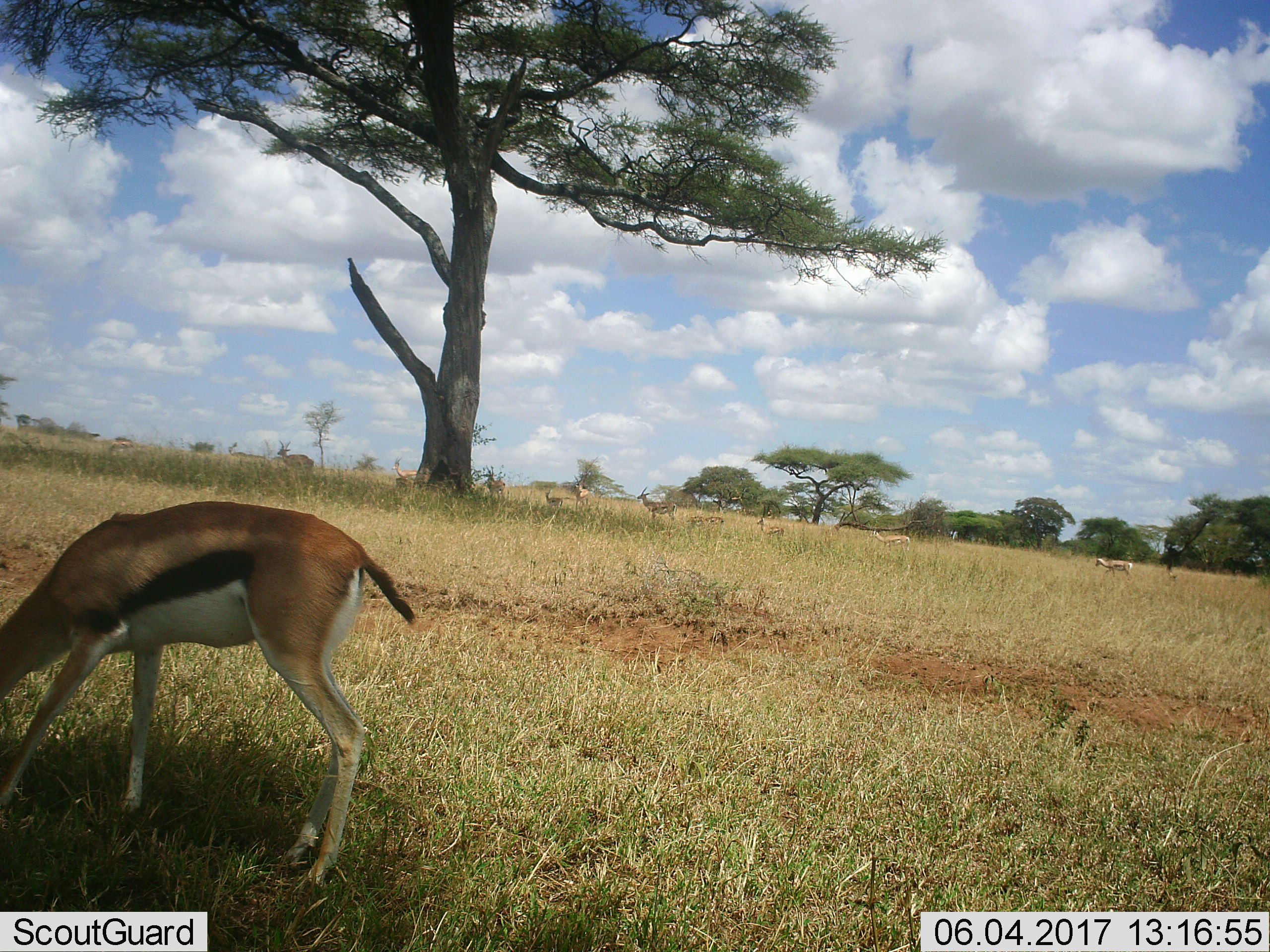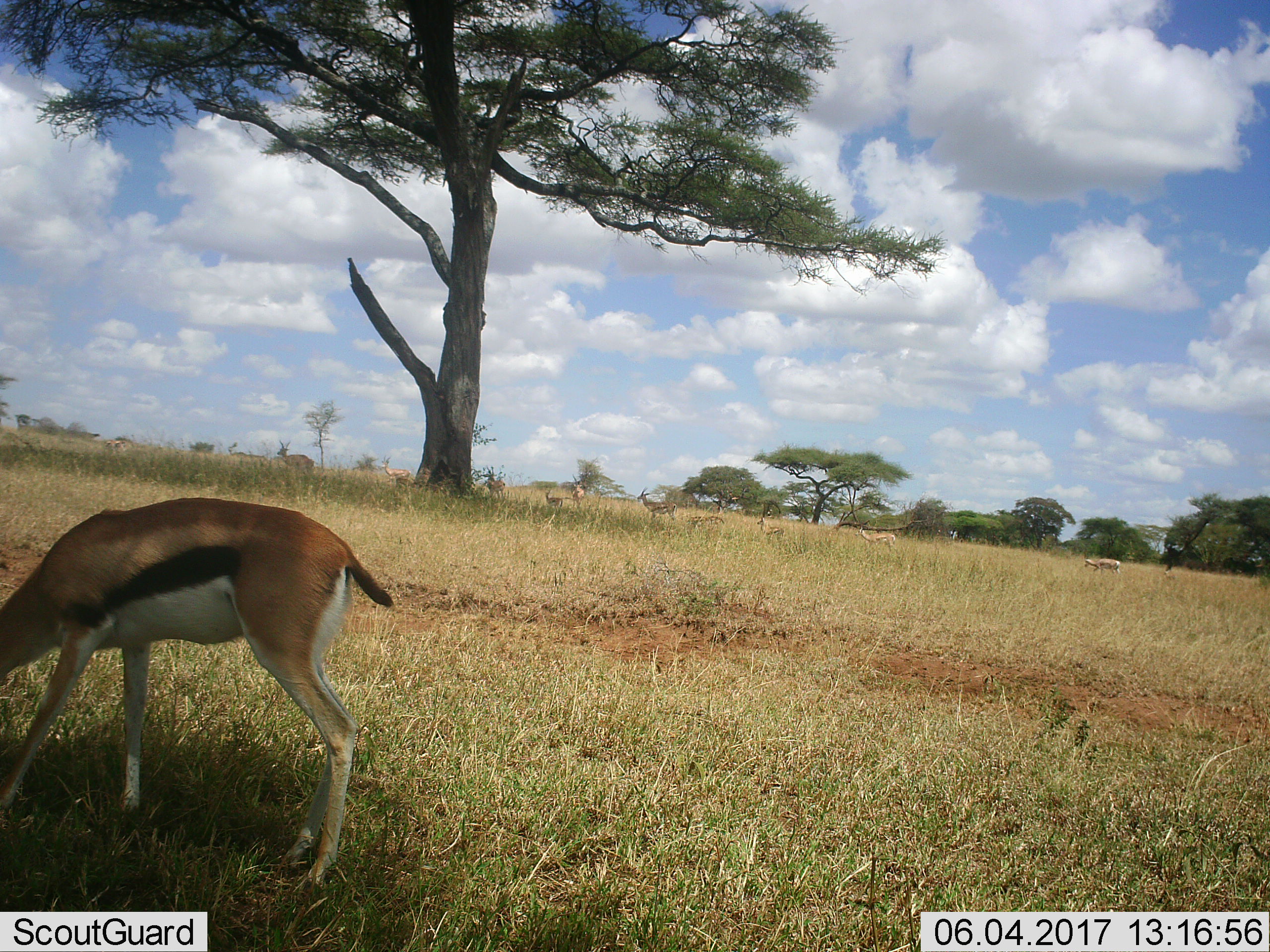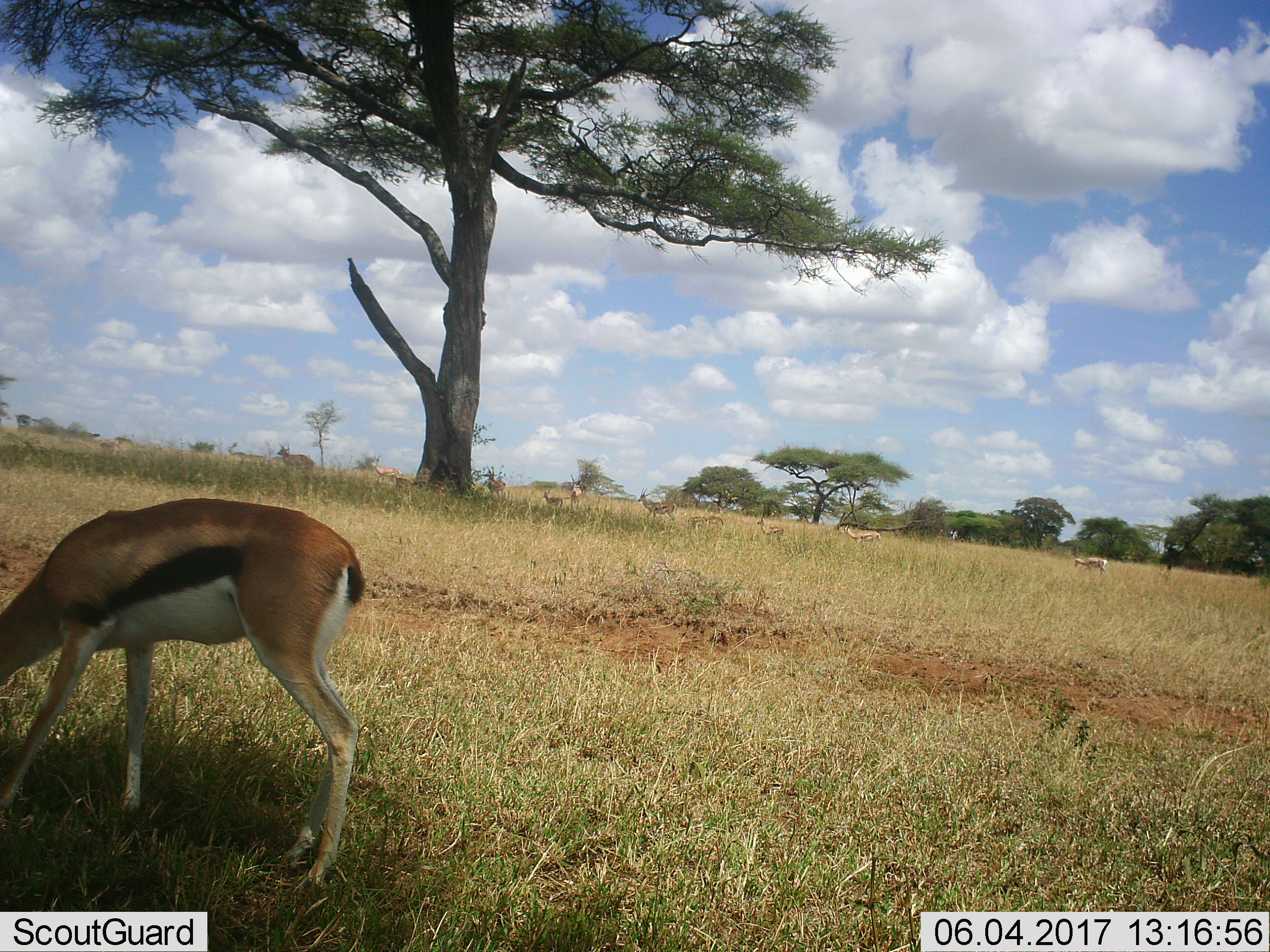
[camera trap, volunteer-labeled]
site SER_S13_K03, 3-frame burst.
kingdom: Animalia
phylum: Chordata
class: Mammalia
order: Artiodactyla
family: Bovidae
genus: Eudorcas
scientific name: Eudorcas thomsonii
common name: thomson's gazelle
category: gazellethomsons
Gazellethomsons (thomson's gazelle) (Eudorcas thomsonii), count 1. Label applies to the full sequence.